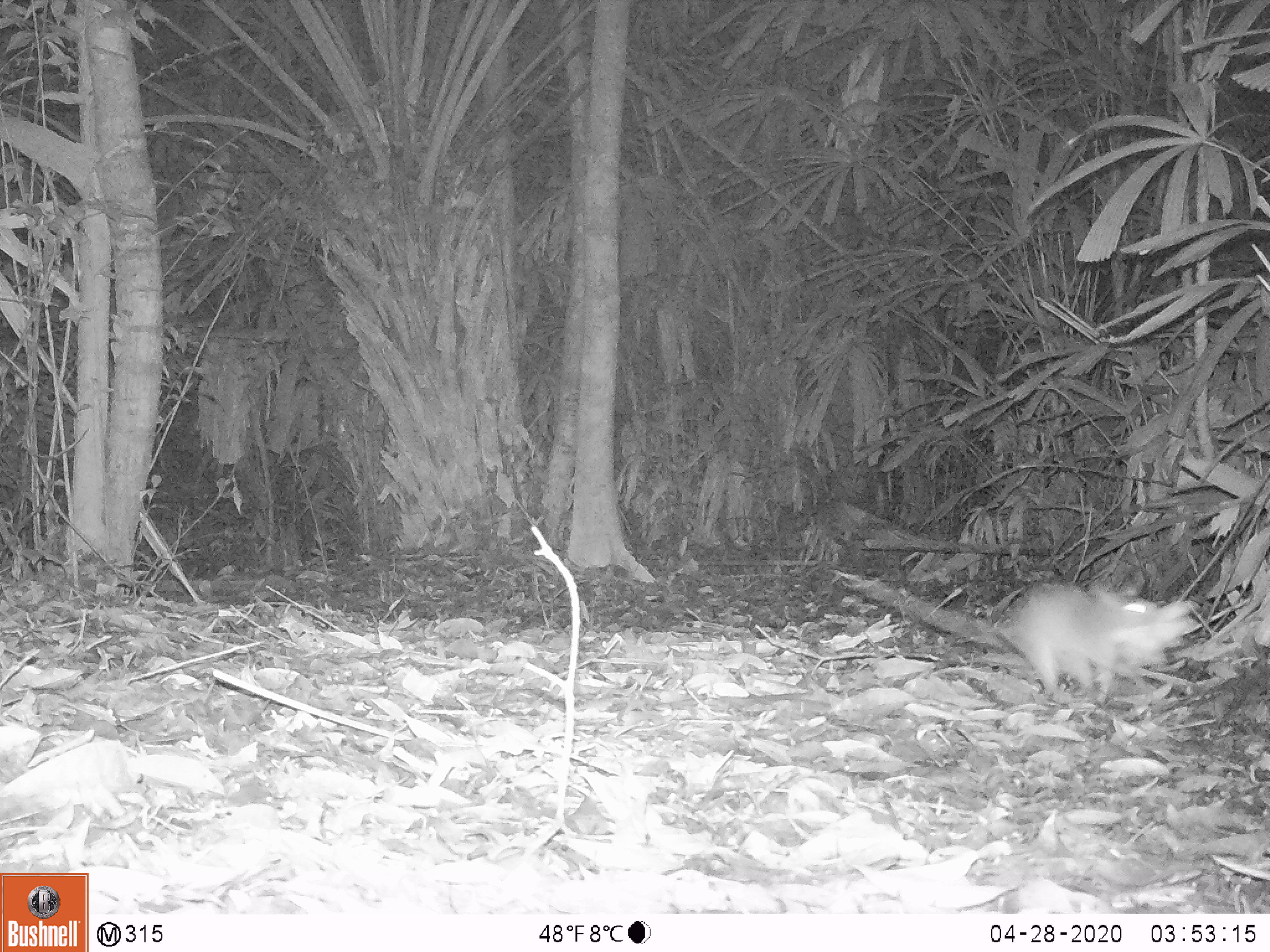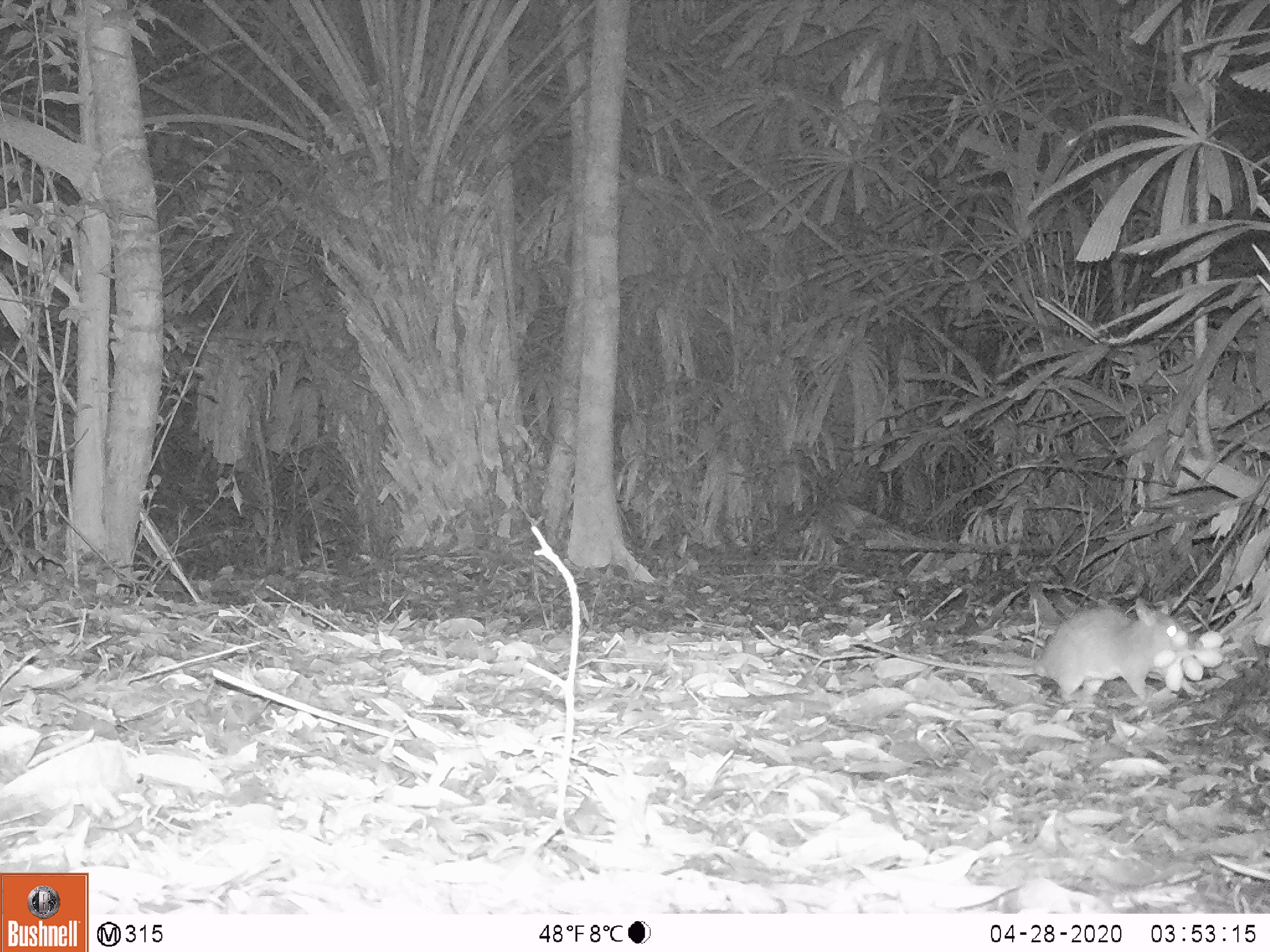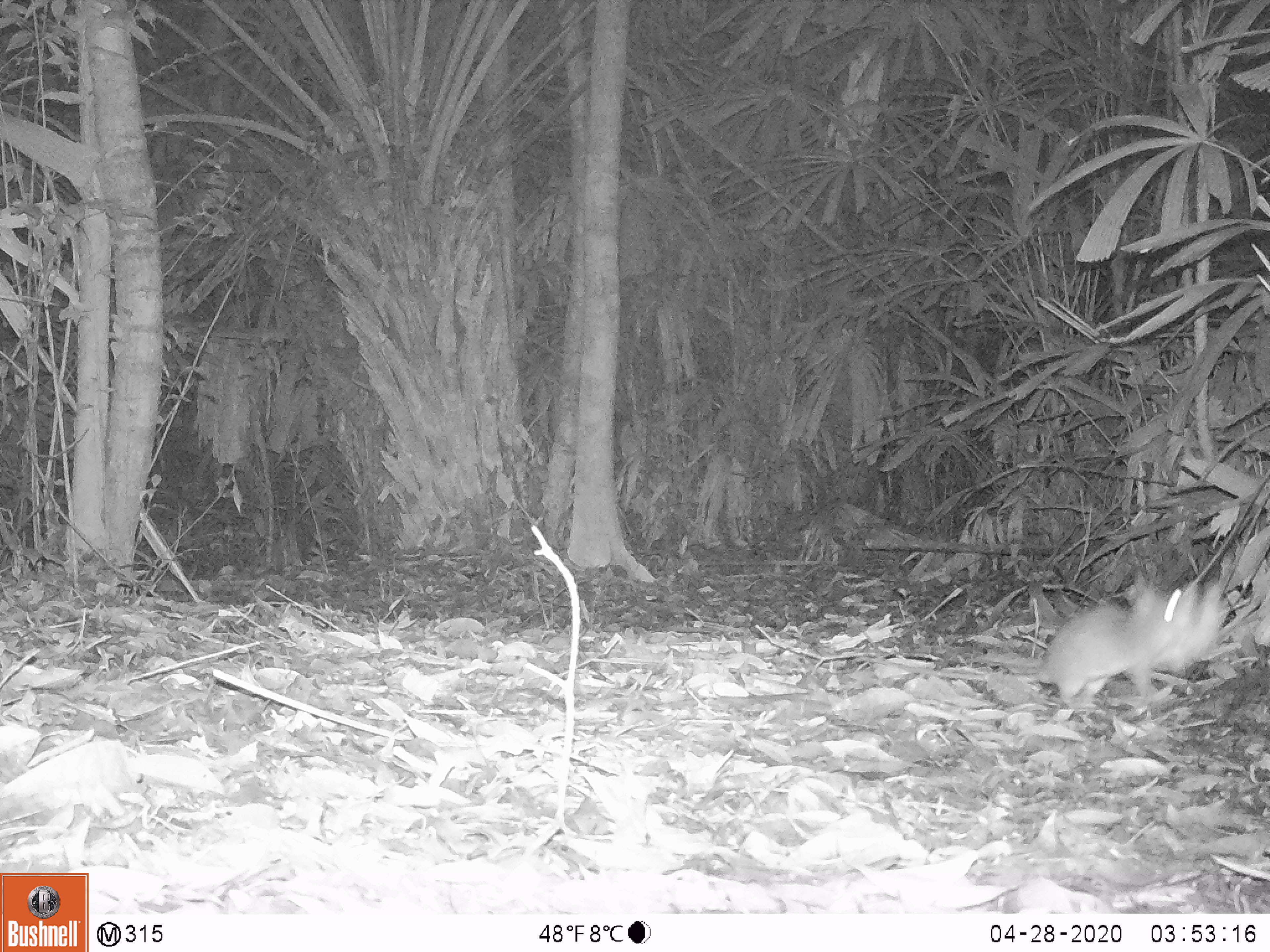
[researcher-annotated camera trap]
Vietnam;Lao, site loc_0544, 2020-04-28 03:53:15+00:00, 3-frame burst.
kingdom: Animalia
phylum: Chordata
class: Mammalia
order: Rodentia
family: Muridae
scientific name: Muridae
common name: old-world mice and rats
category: unidentified murid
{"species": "unidentified murid (old-world mice and rats) (Muridae)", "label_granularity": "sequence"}